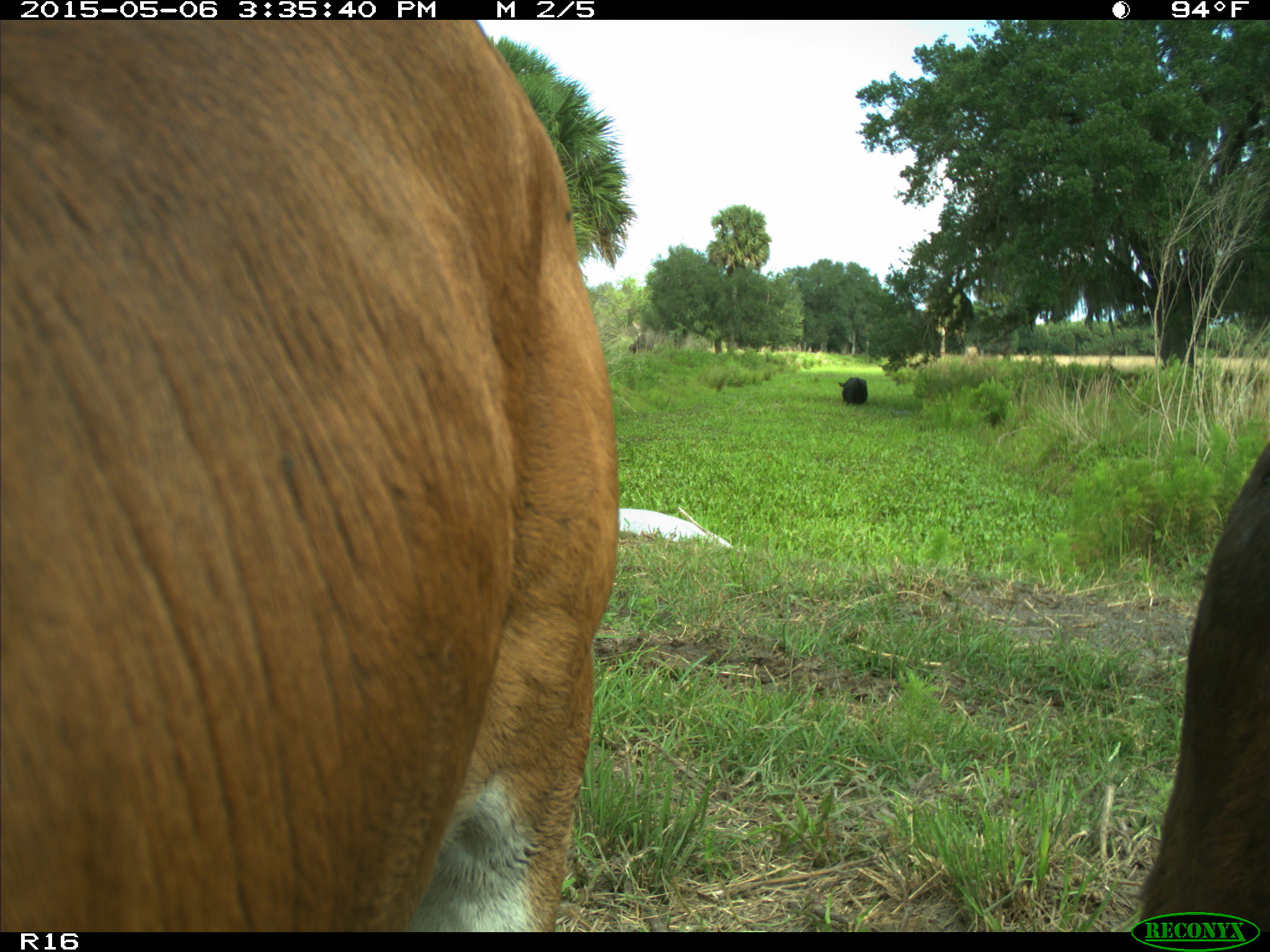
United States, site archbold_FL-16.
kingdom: Animalia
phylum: Chordata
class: Mammalia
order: Artiodactyla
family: Bovidae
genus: Bos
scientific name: Bos taurus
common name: domestic cow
Bos taurus (domestic cow).